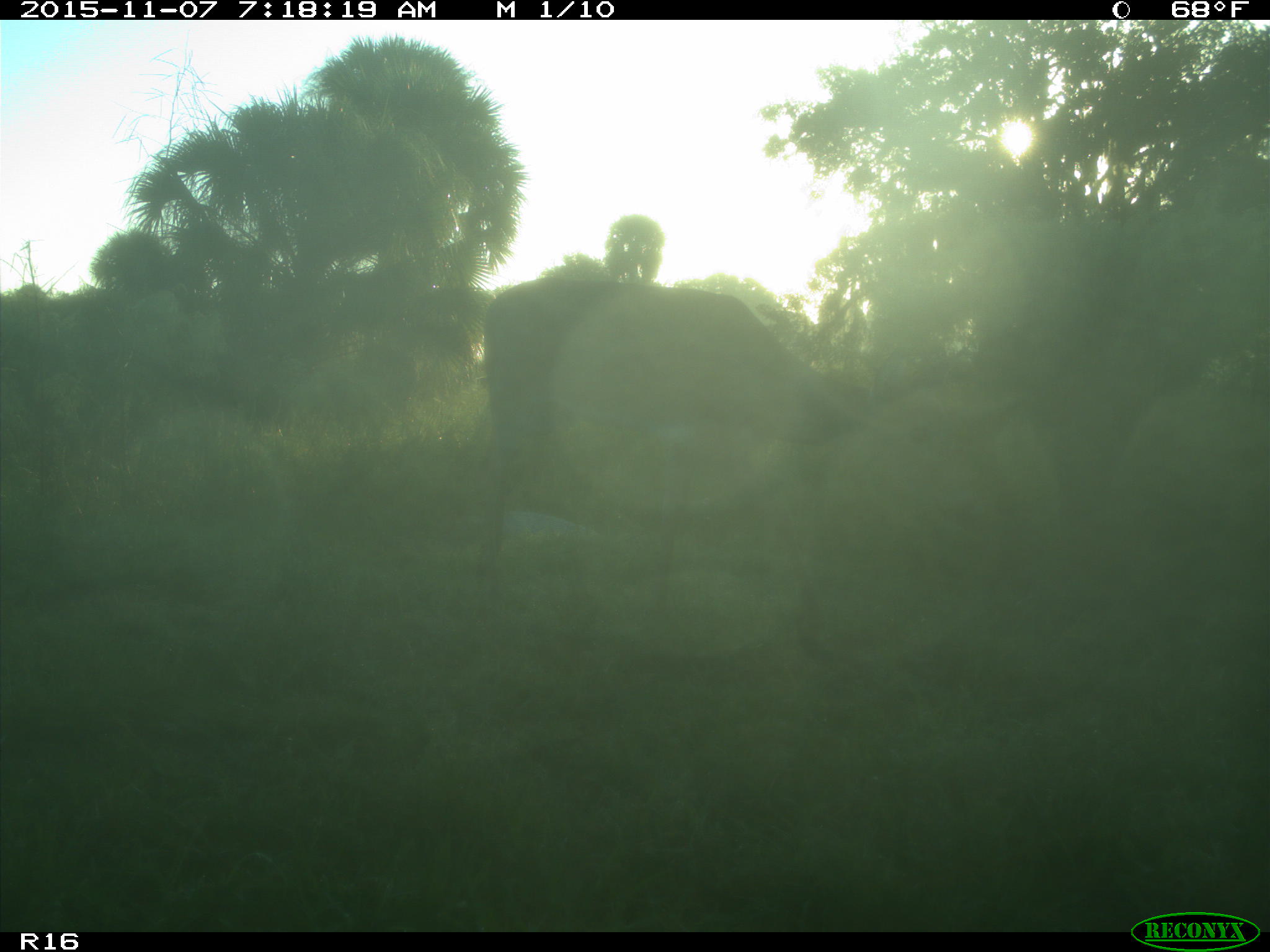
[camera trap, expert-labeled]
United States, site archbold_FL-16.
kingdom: Animalia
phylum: Chordata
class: Mammalia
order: Artiodactyla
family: Cervidae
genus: Odocoileus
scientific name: Odocoileus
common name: deer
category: unidentified deer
Unidentified deer (deer) (Odocoileus).